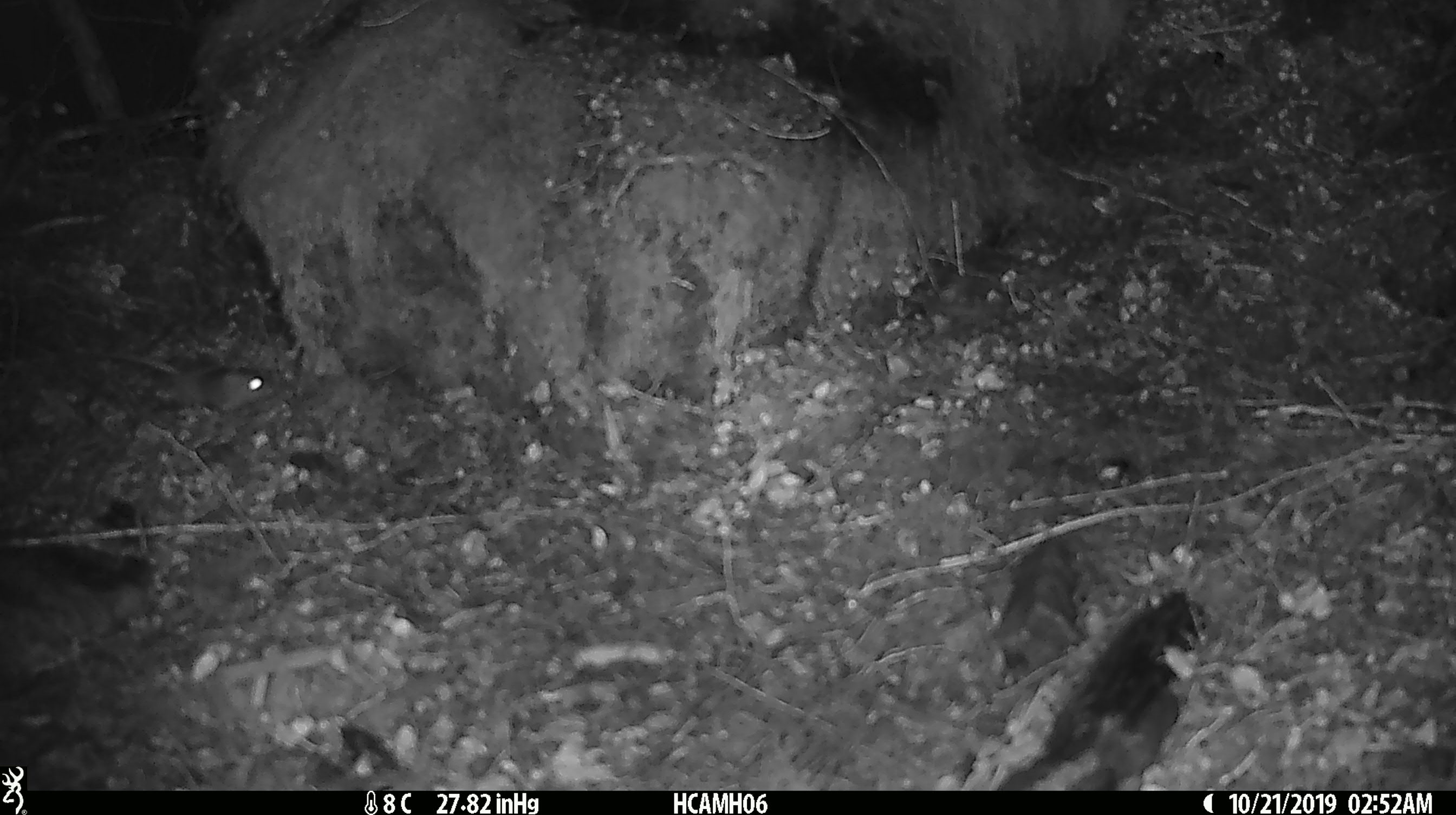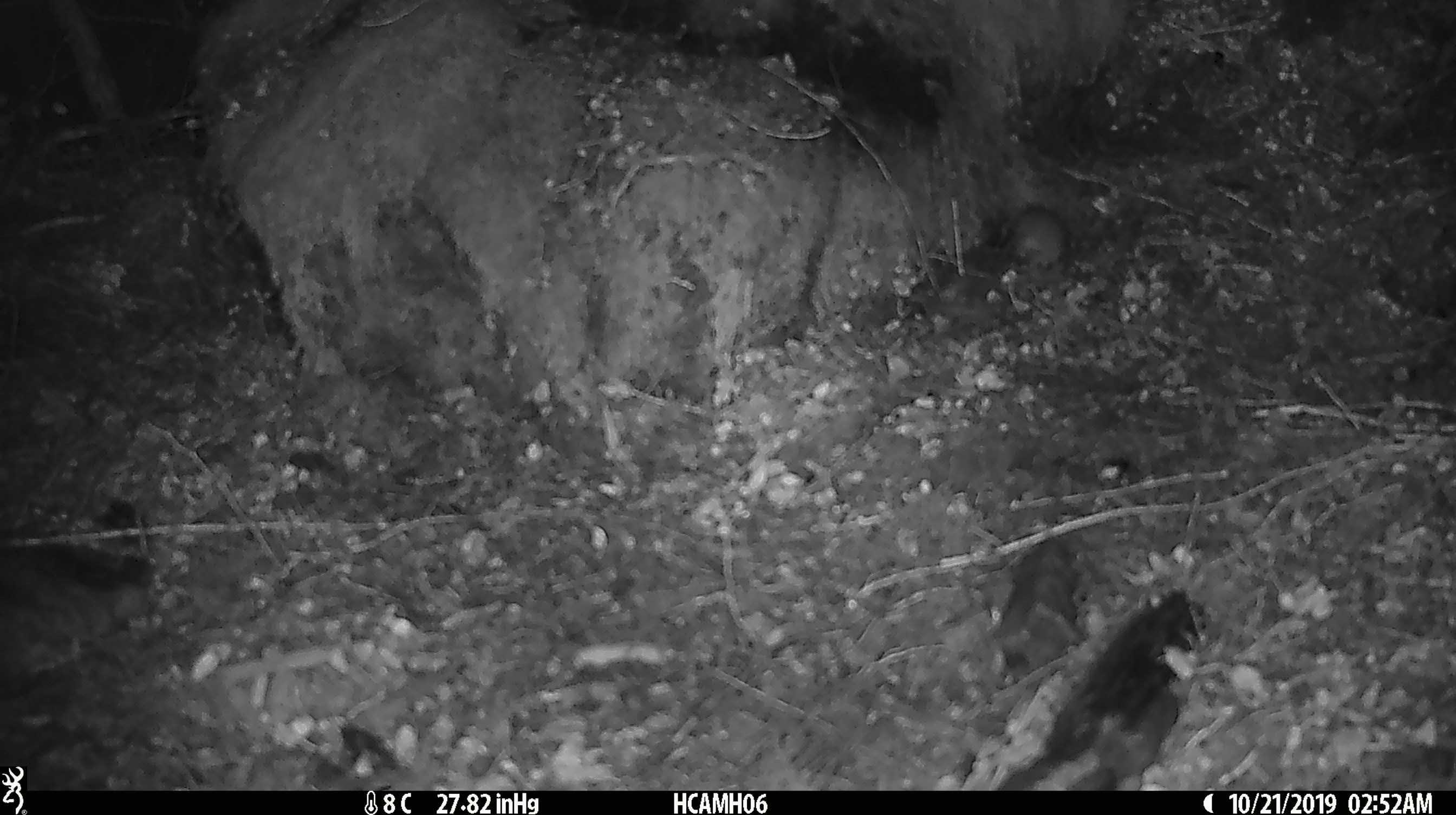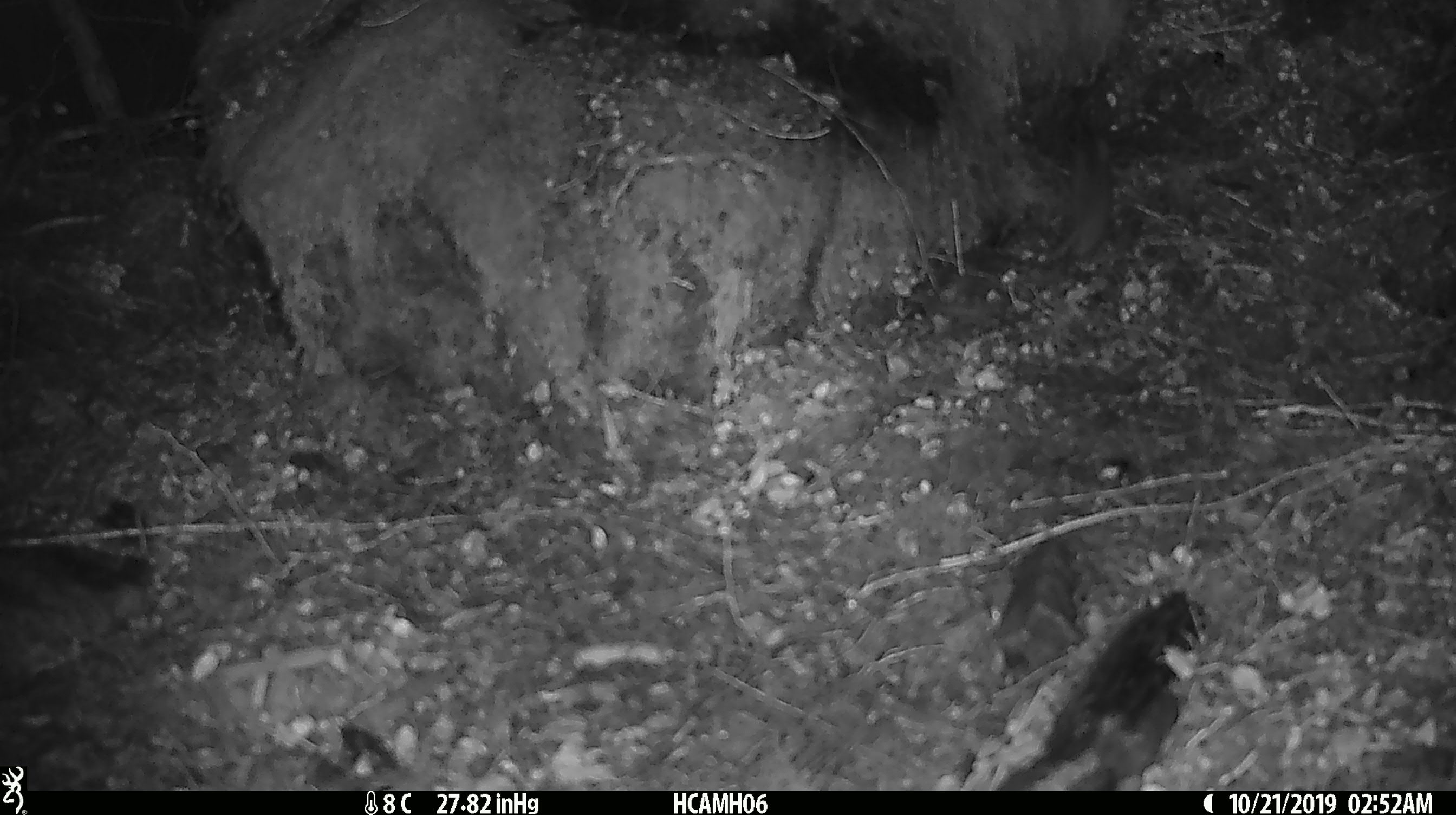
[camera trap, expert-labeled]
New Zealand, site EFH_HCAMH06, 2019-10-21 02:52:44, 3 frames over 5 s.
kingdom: Animalia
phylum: Chordata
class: Mammalia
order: Rodentia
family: Muridae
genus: Mus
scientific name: Mus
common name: mouse